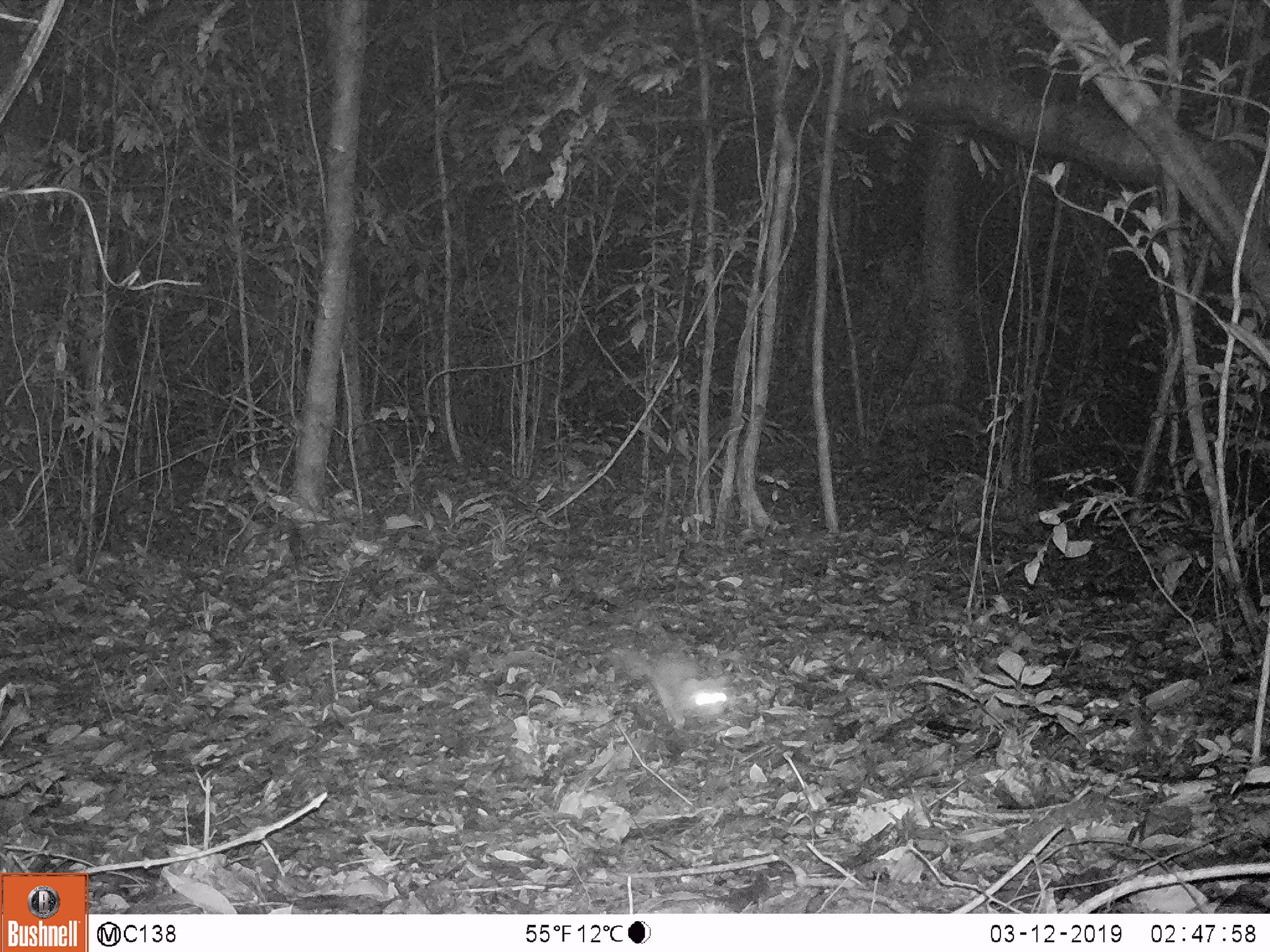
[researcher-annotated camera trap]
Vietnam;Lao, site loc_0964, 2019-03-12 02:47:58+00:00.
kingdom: Animalia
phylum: Chordata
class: Mammalia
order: Carnivora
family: Mustelidae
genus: Melogale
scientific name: Melogale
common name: ferret badger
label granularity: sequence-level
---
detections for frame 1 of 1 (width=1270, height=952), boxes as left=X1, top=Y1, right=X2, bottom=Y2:
ferret badger: left=620, top=650, right=730, bottom=729